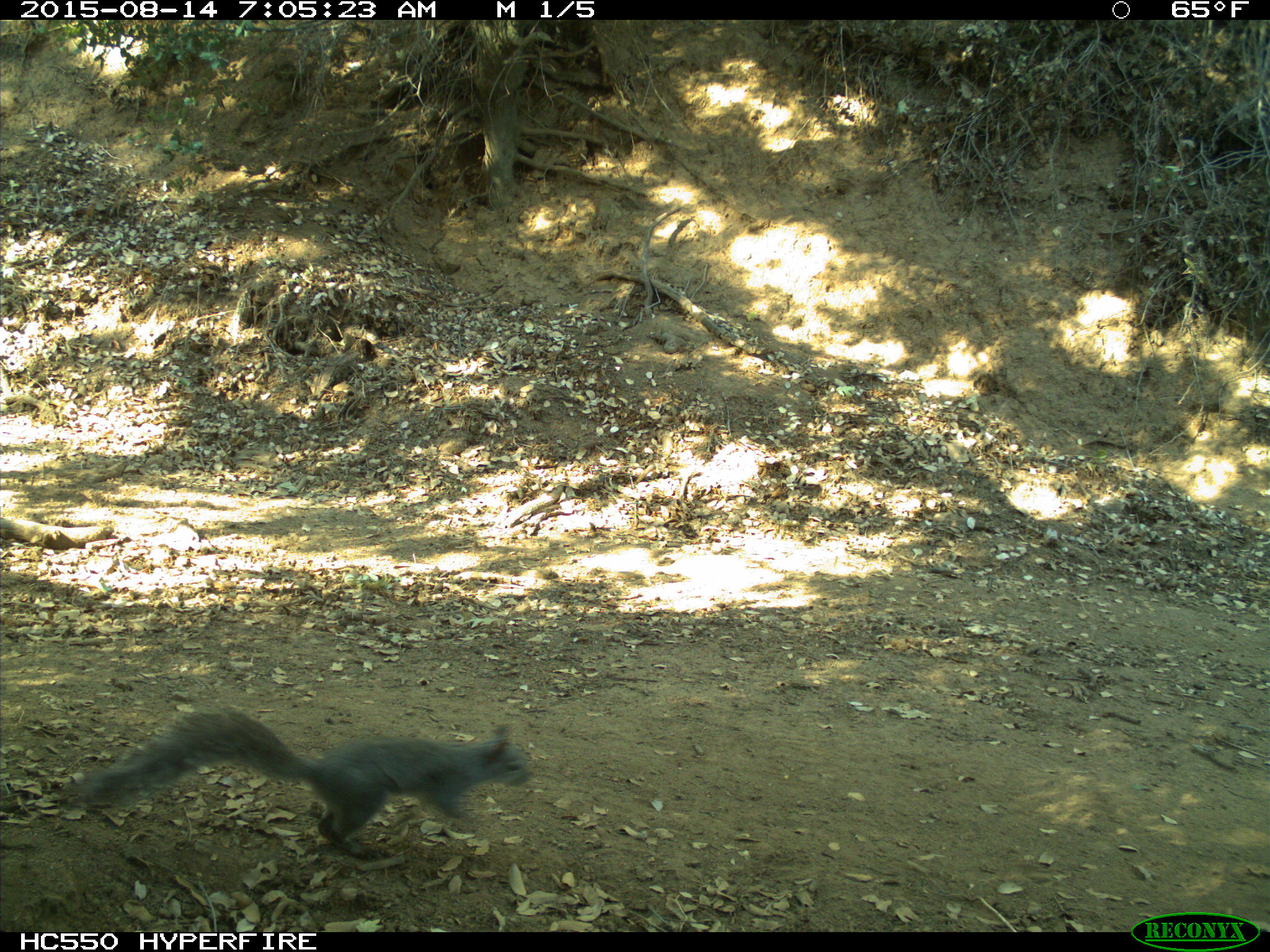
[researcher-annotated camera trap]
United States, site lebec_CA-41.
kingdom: Animalia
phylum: Chordata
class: Mammalia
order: Rodentia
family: Sciuridae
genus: Sciurus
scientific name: Sciurus carolinensis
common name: eastern gray squirrel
Sciurus carolinensis (eastern gray squirrel).